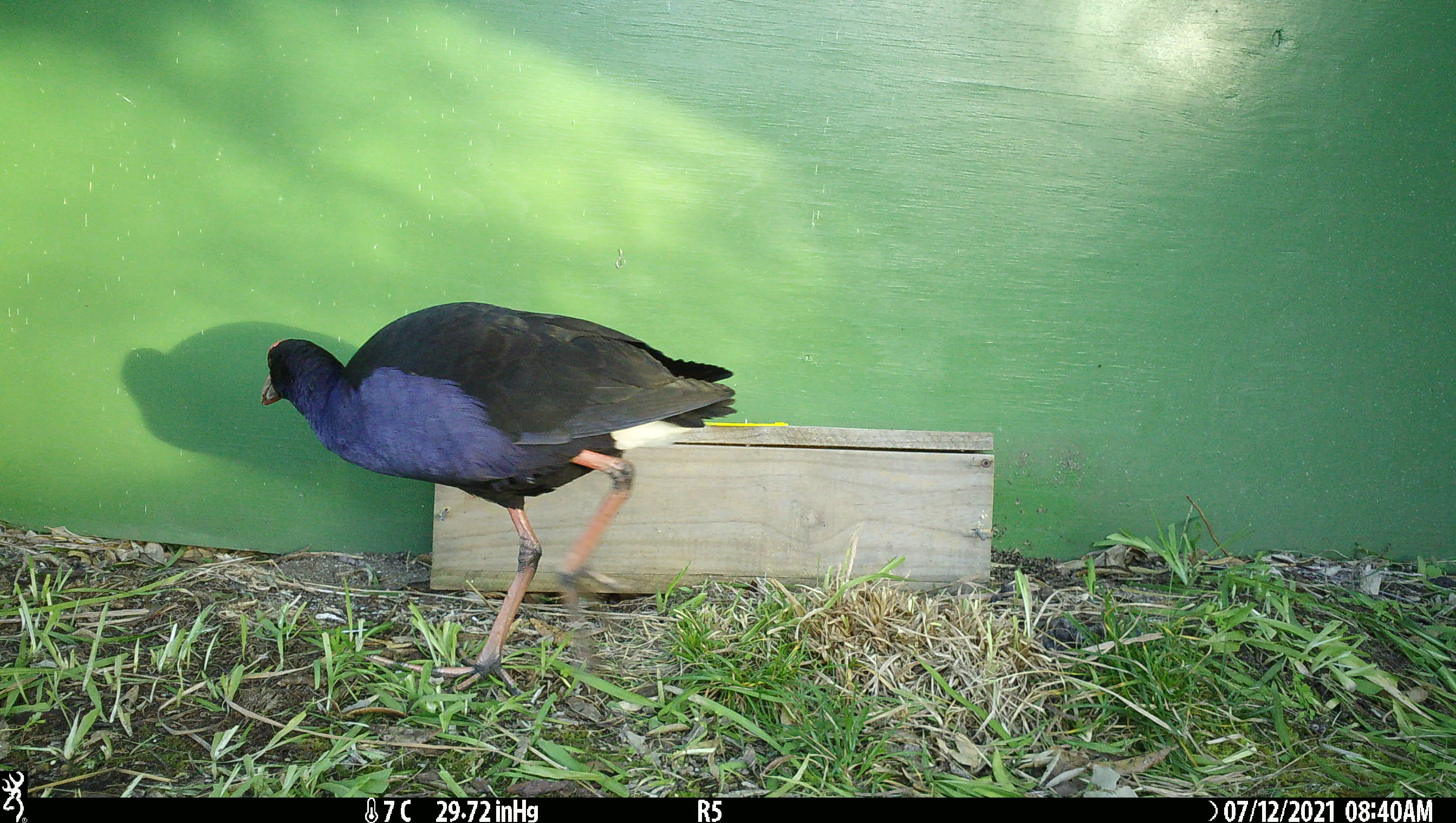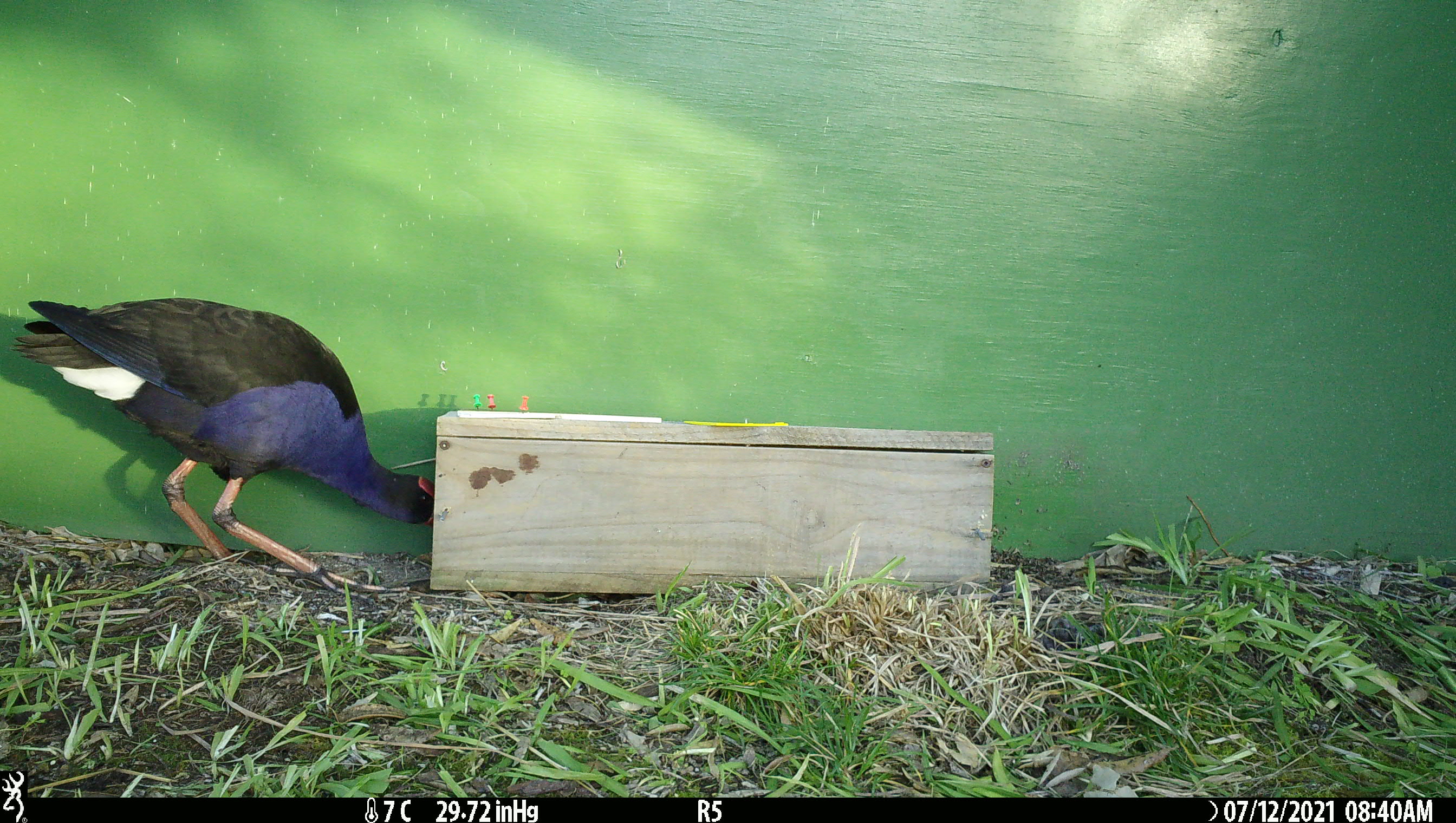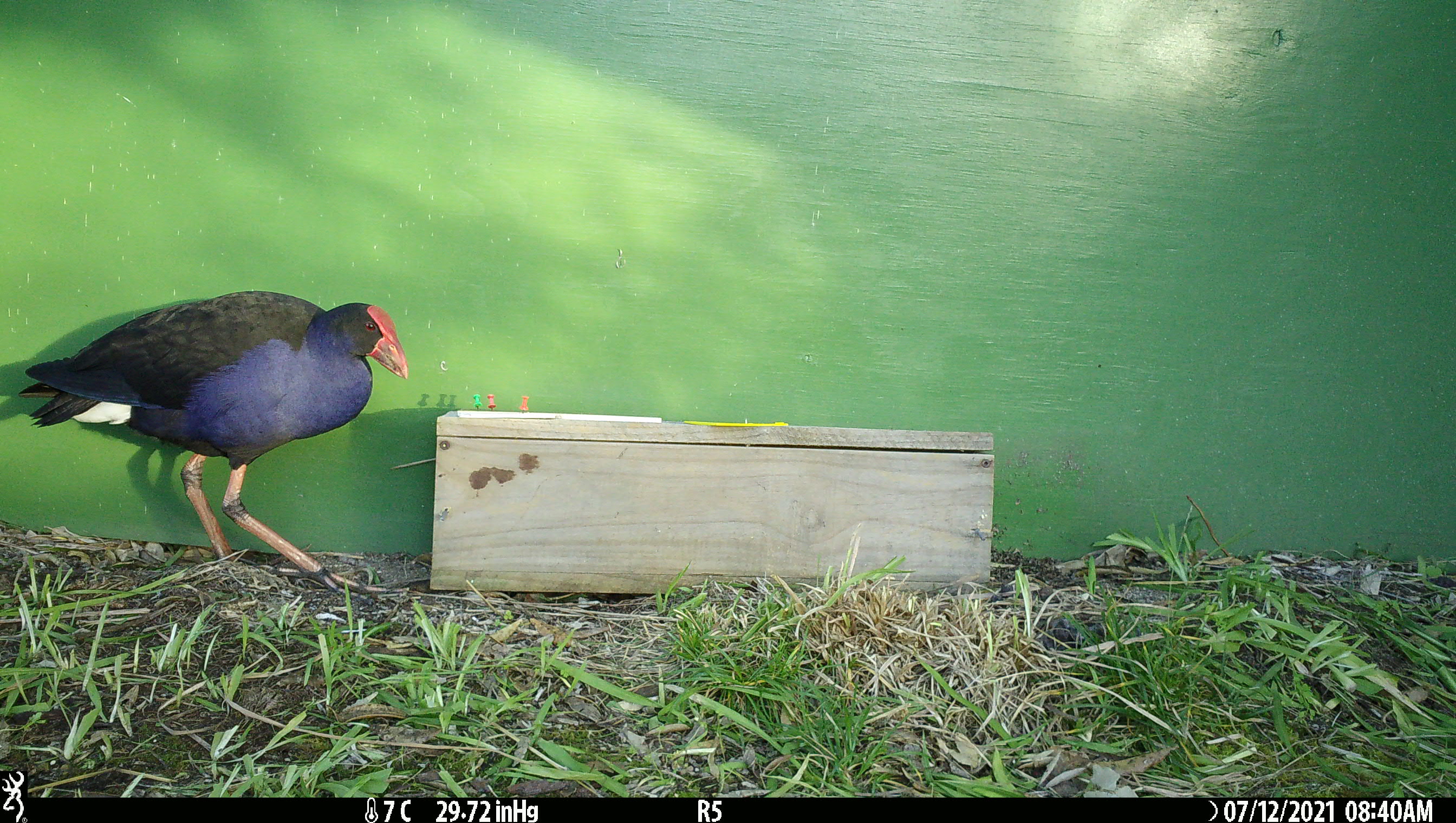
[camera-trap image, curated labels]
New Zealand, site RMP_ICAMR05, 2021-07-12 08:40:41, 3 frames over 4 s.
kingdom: Animalia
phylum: Chordata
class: Aves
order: Gruiformes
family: Rallidae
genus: Porphyrio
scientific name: Porphyrio melanotus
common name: australasian swamphen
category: pukeko